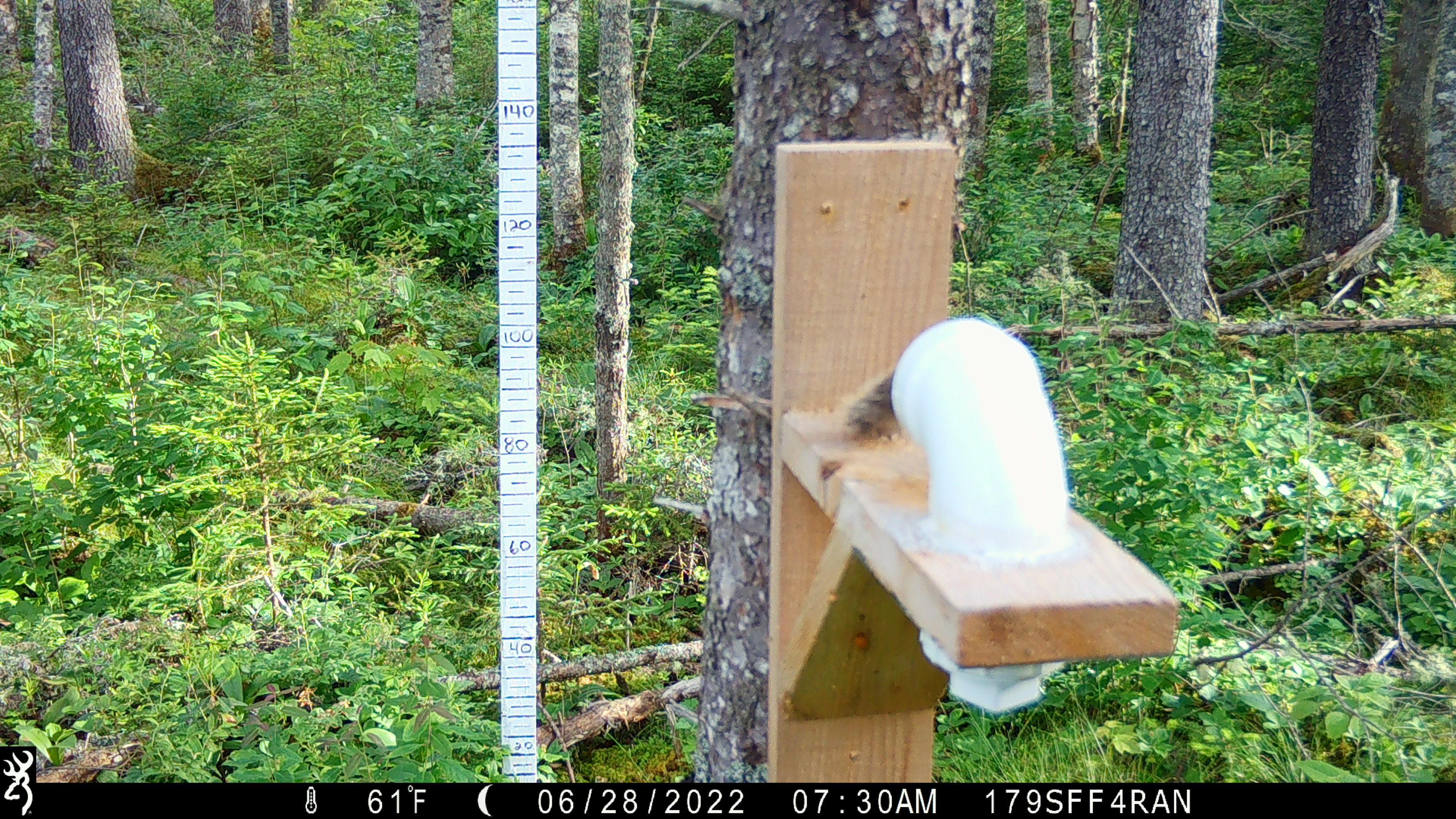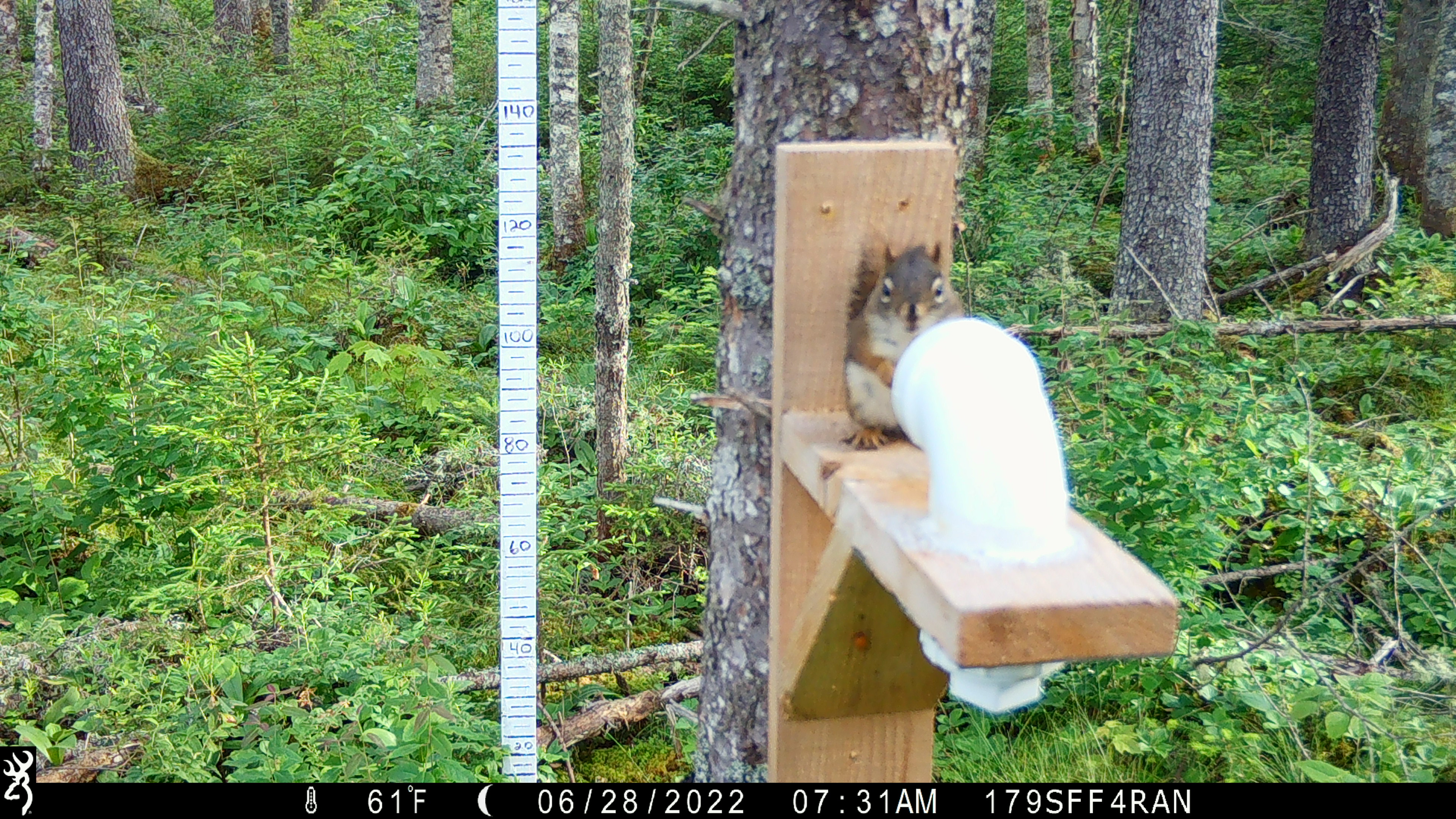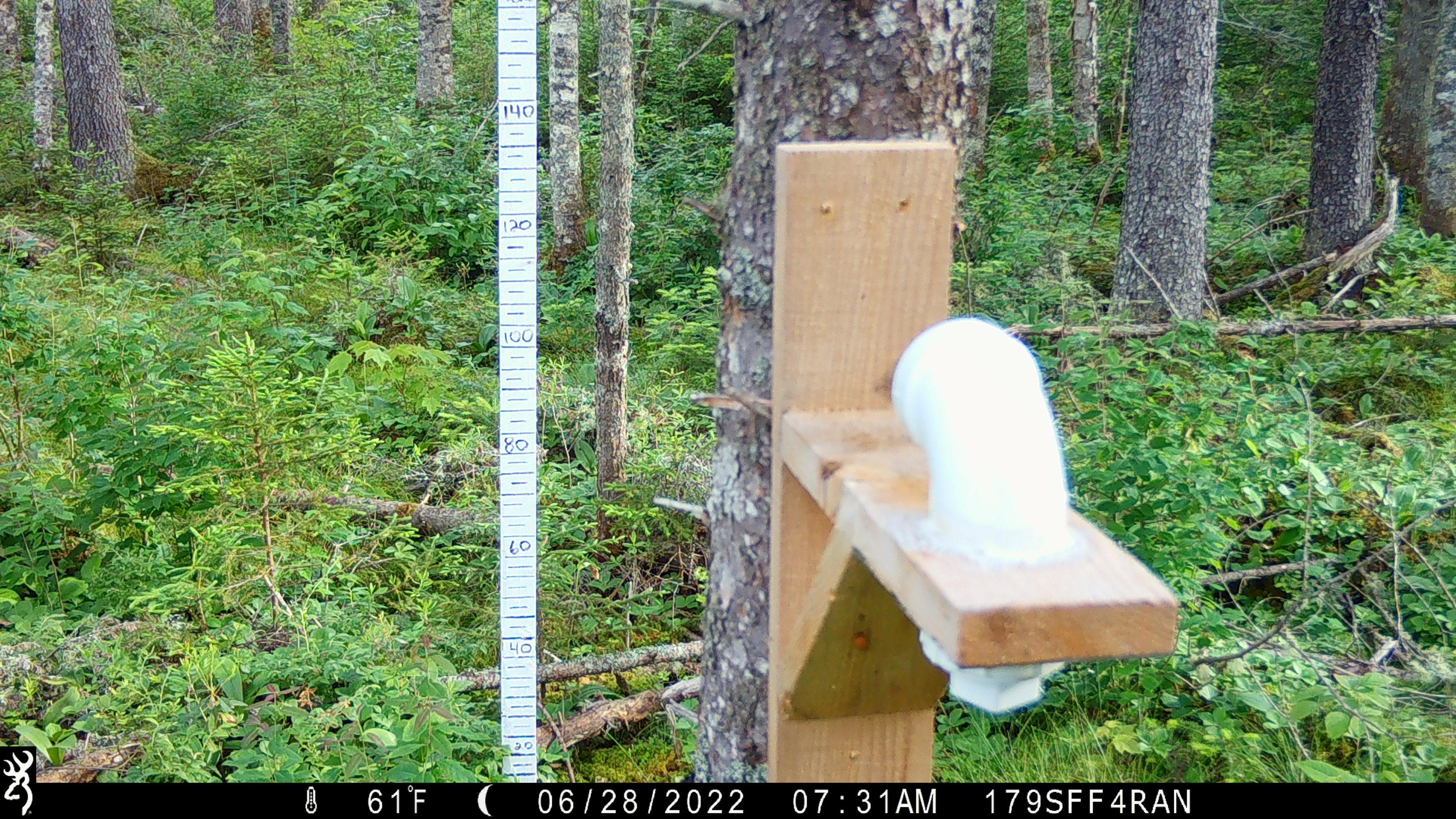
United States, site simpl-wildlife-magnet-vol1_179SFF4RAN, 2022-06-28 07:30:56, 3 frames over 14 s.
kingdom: Animalia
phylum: Chordata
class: Mammalia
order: Rodentia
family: Sciuridae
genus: Tamiasciurus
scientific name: Tamiasciurus hudsonicus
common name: red squirrel